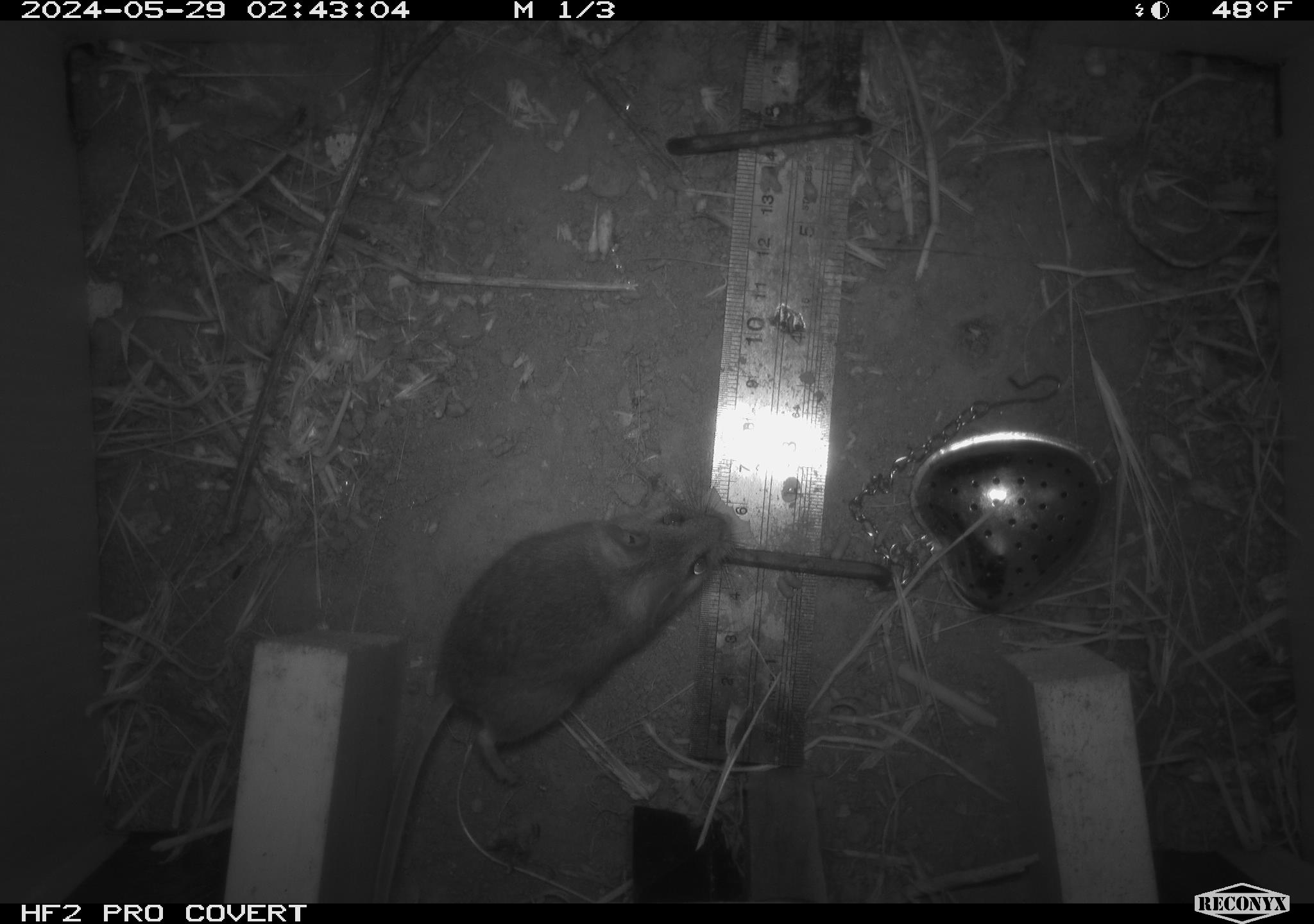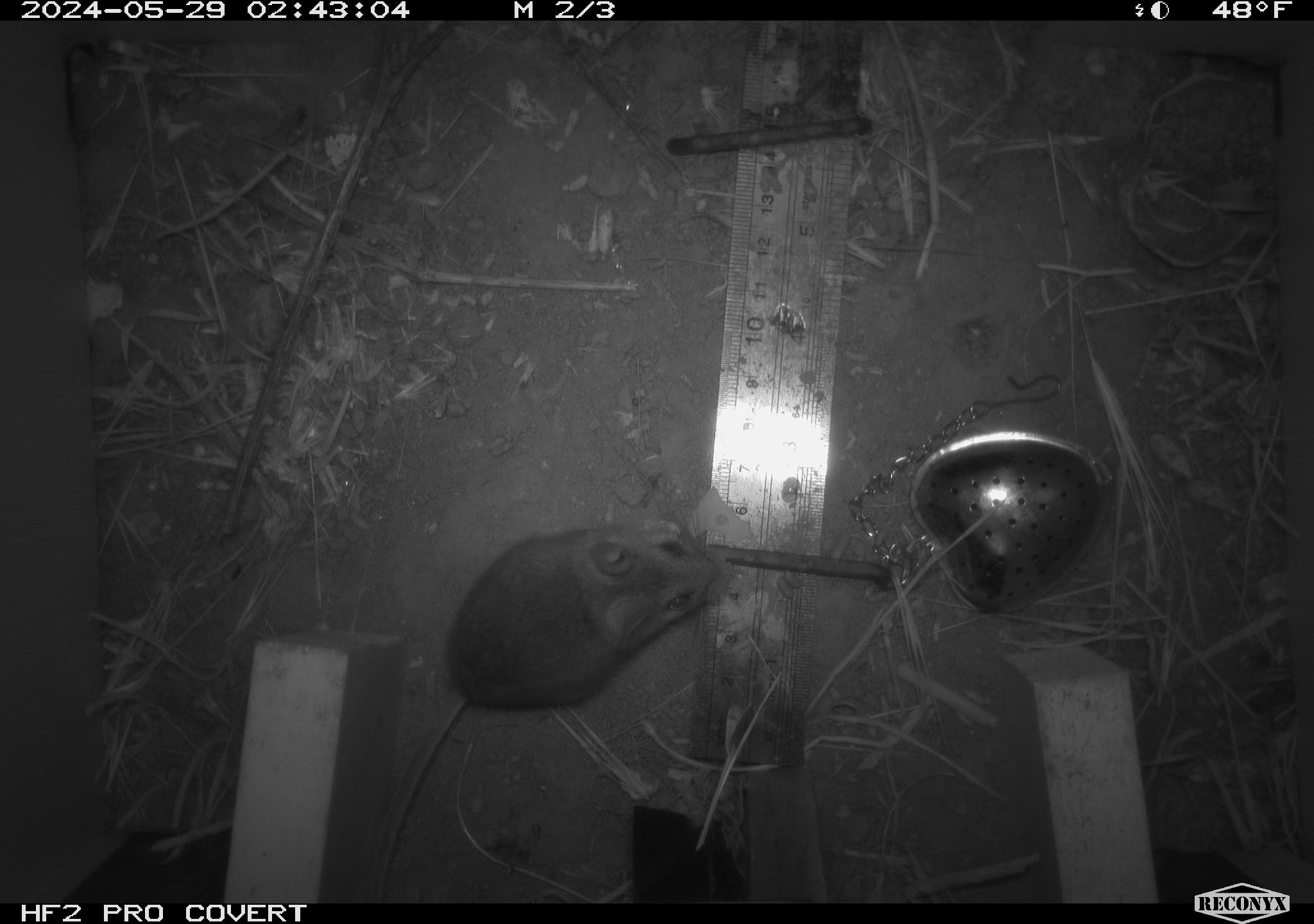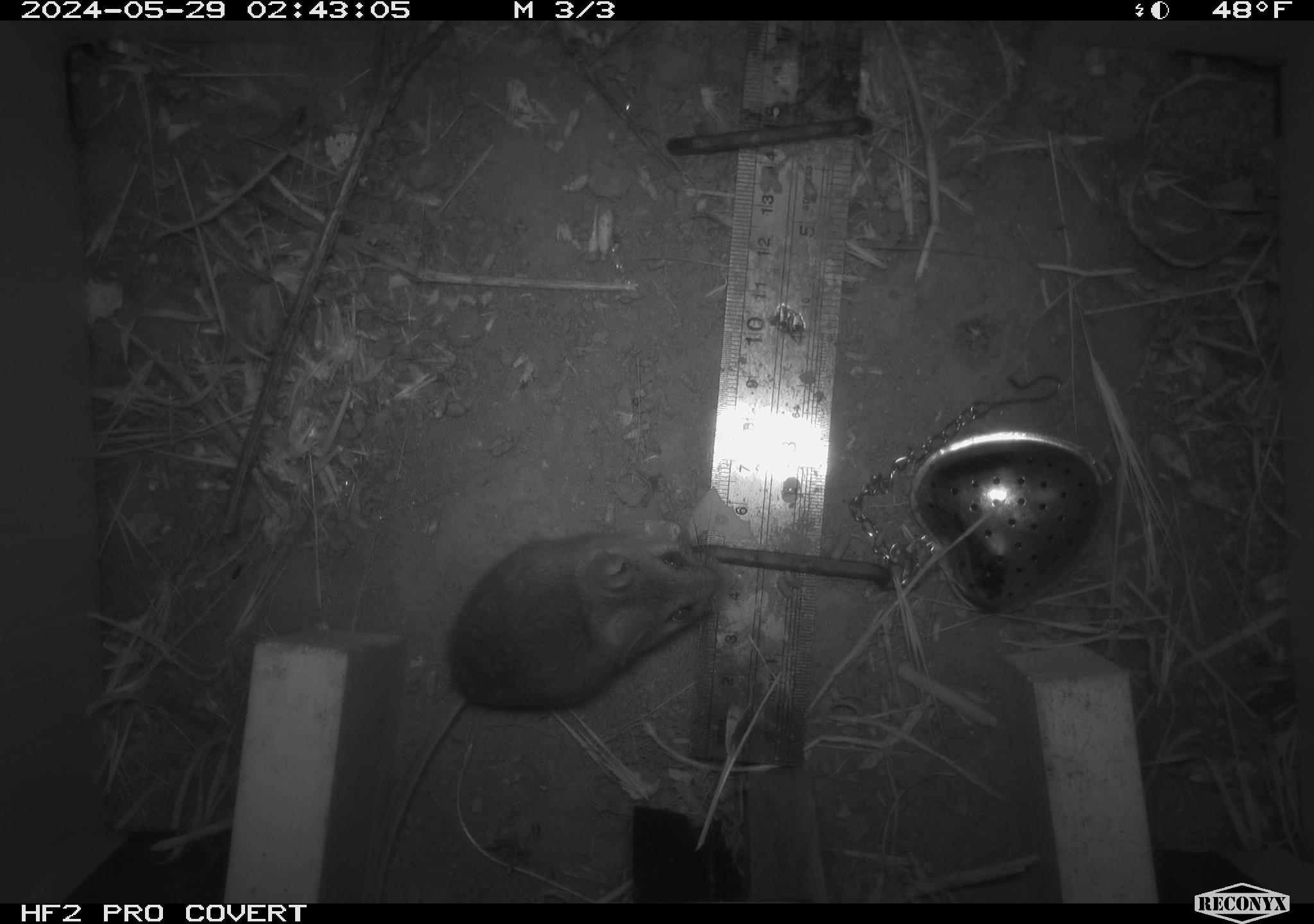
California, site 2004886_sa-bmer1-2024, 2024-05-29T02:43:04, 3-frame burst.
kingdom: Animalia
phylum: Chordata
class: Mammalia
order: Rodentia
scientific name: Rodentia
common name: mouse species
Mouse species (Rodentia).